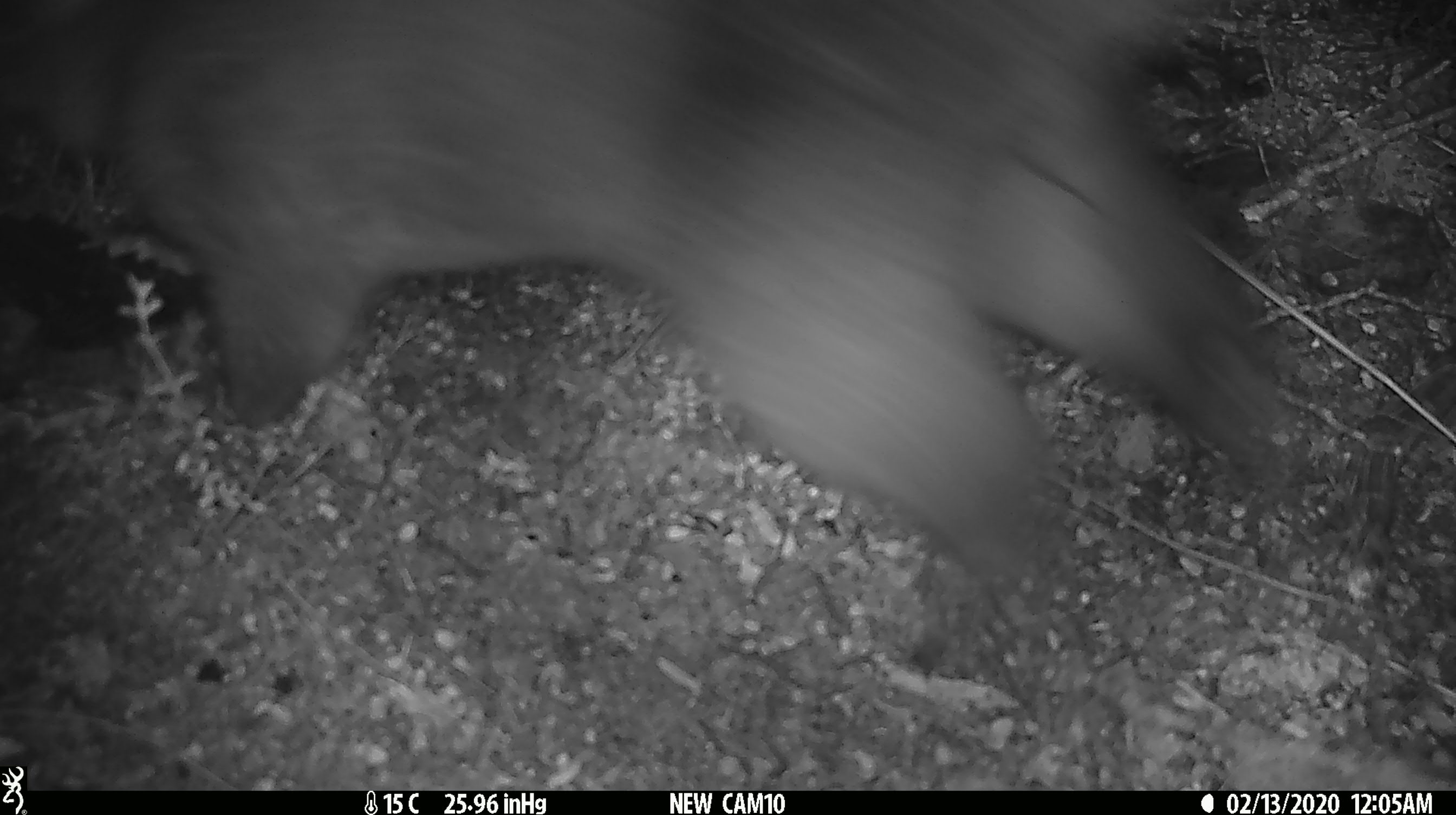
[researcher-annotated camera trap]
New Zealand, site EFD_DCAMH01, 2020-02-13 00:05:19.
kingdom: Animalia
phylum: Chordata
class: Mammalia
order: Diprotodontia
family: Phalangeridae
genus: Trichosurus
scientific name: Trichosurus vulpecula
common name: common brushtail possum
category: possum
Possum (common brushtail possum) (Trichosurus vulpecula).